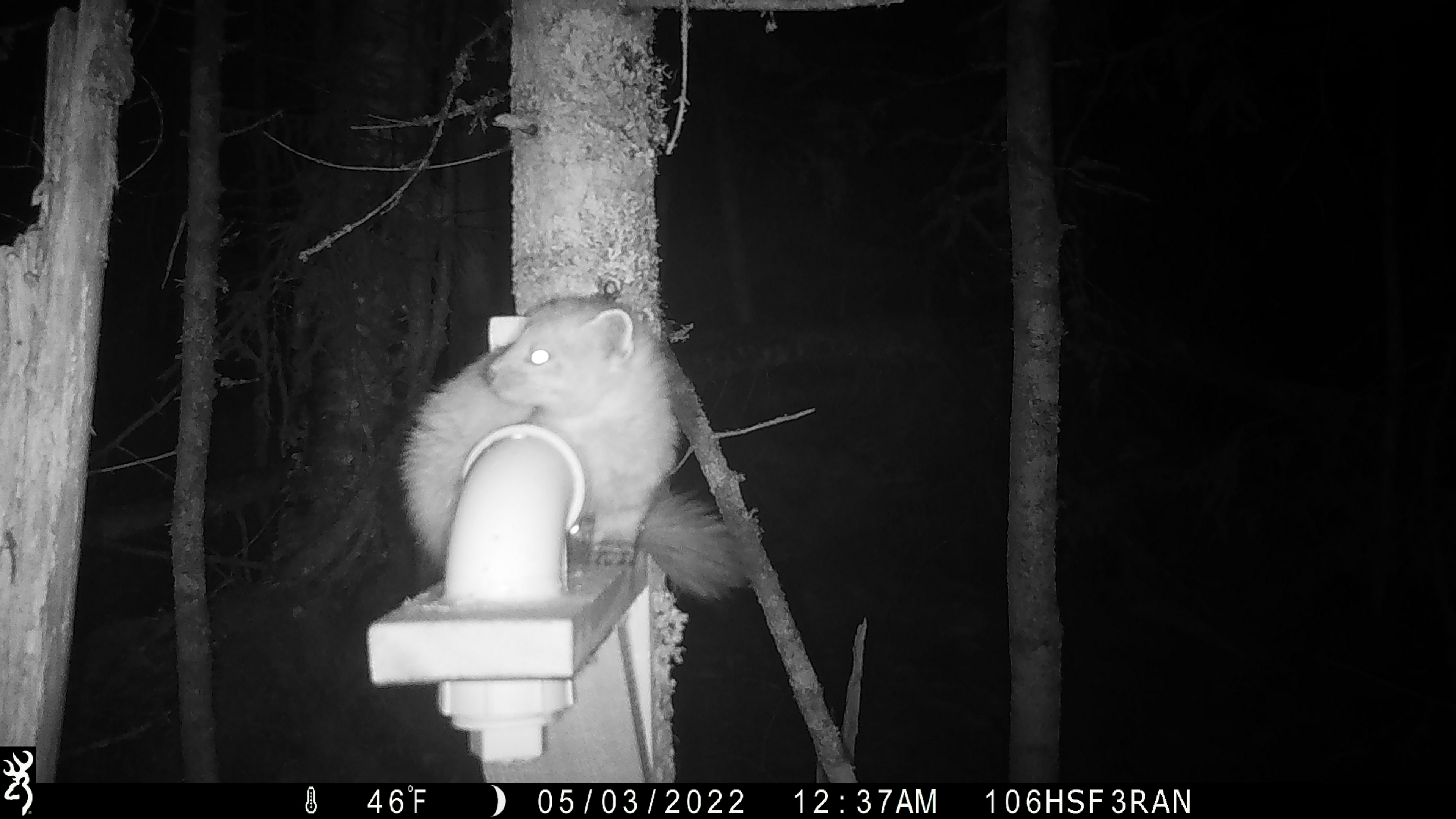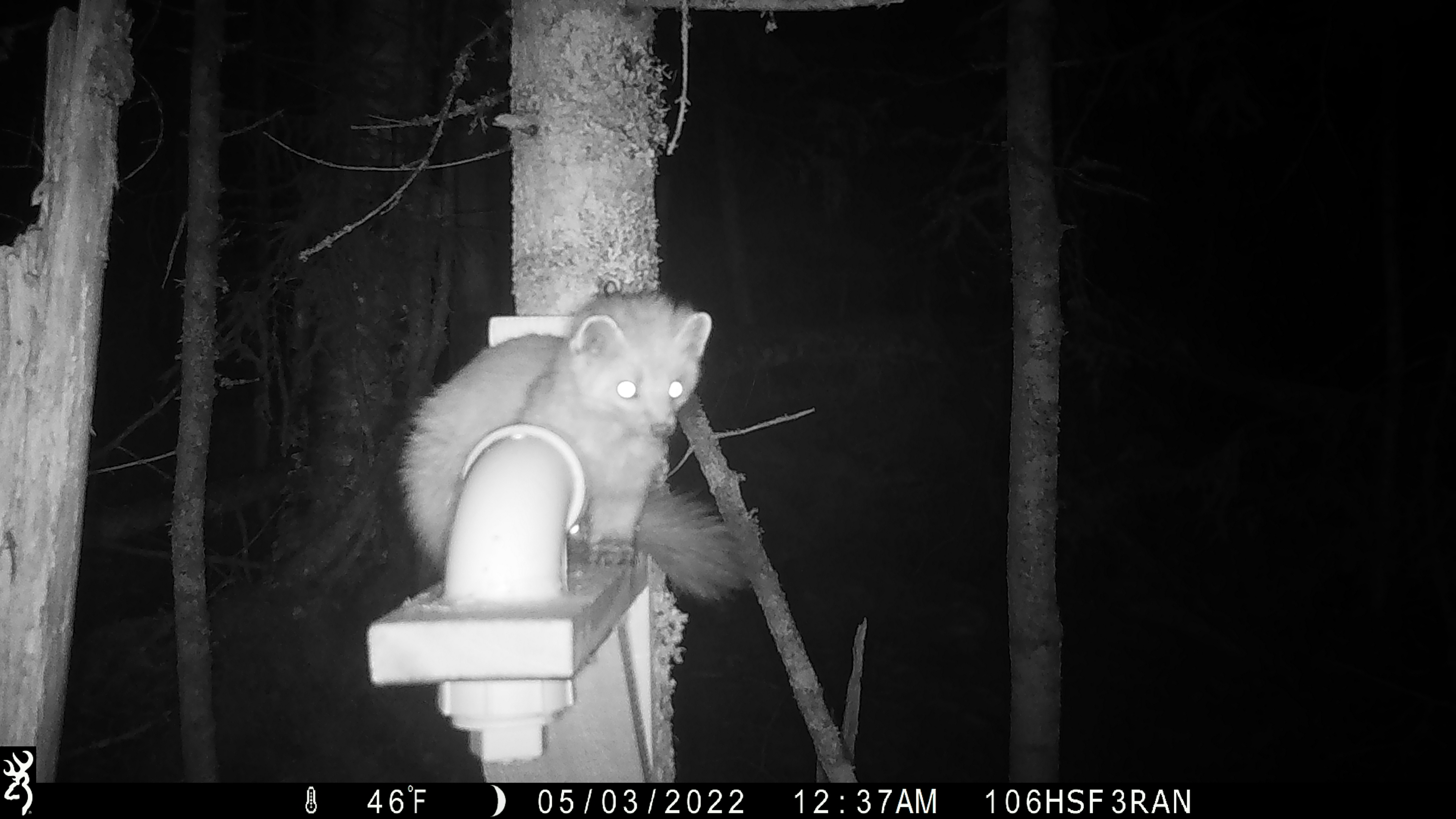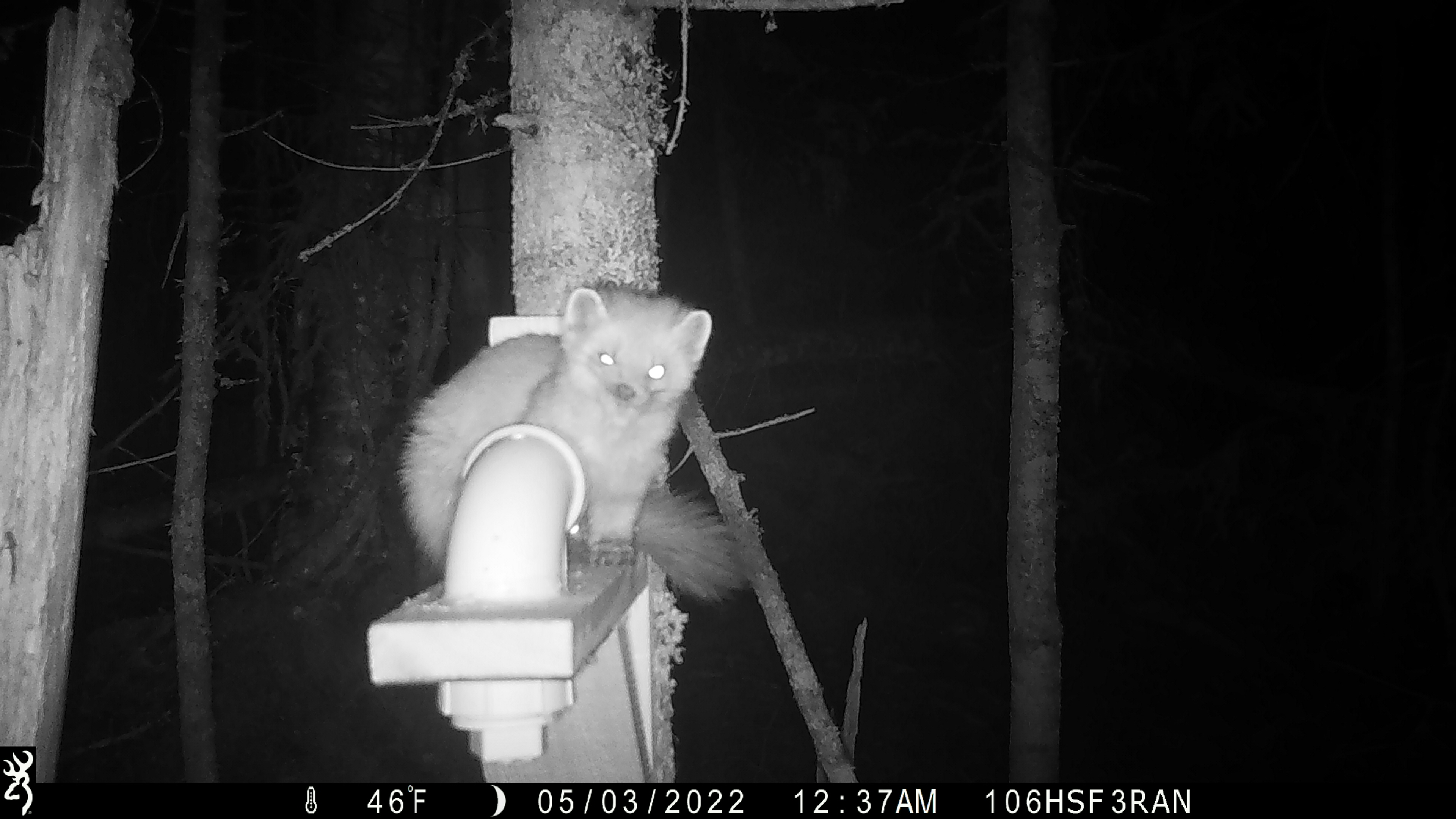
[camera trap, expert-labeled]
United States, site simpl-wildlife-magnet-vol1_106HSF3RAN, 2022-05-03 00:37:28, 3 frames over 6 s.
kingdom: Animalia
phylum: Chordata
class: Mammalia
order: Carnivora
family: Mustelidae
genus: Martes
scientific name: Martes americana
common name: american marten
American marten (Martes americana).